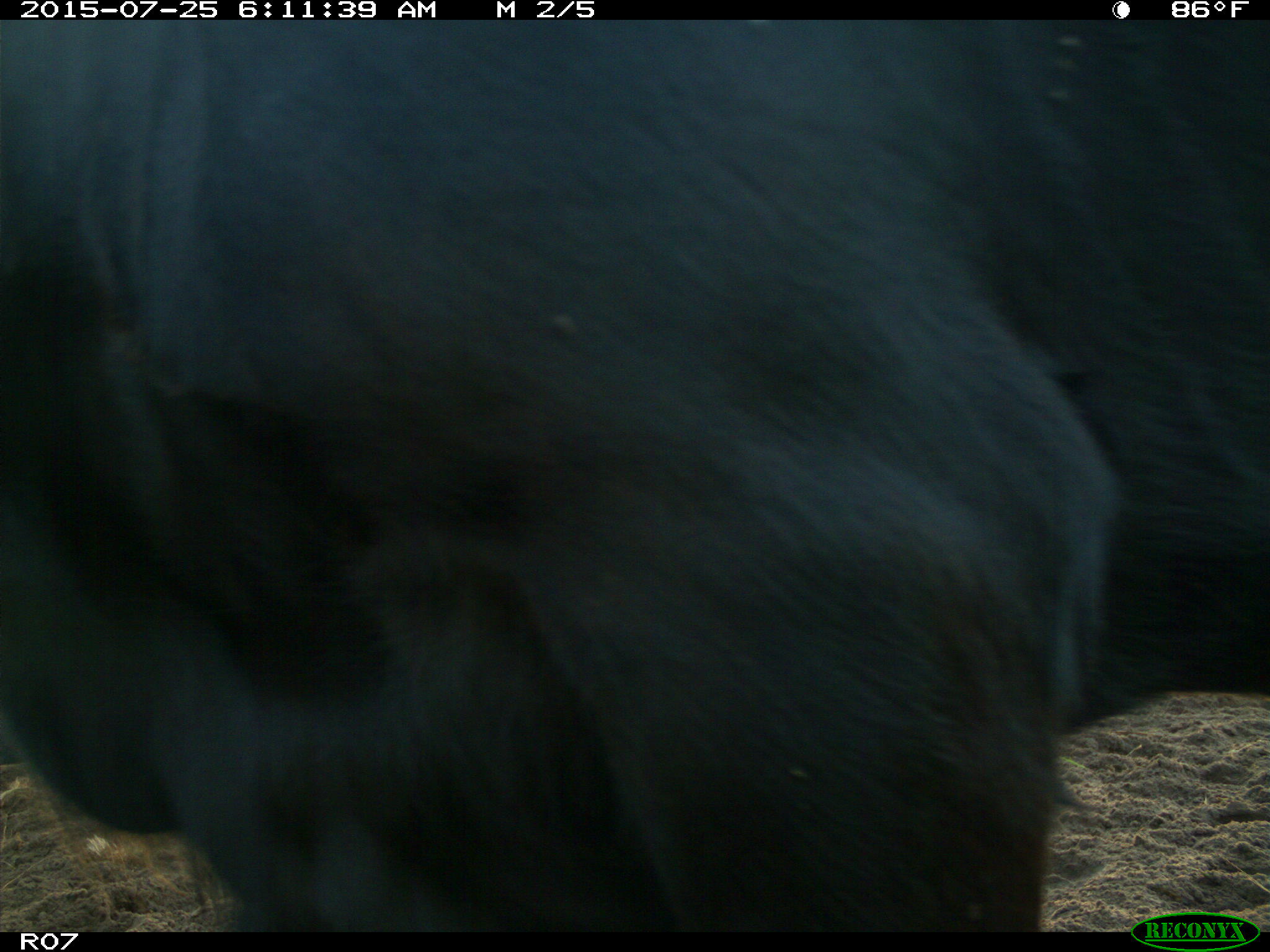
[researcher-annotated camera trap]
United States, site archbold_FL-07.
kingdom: Animalia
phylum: Chordata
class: Mammalia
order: Artiodactyla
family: Bovidae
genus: Bos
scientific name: Bos taurus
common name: domestic cow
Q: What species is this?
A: Bos taurus (domestic cow).